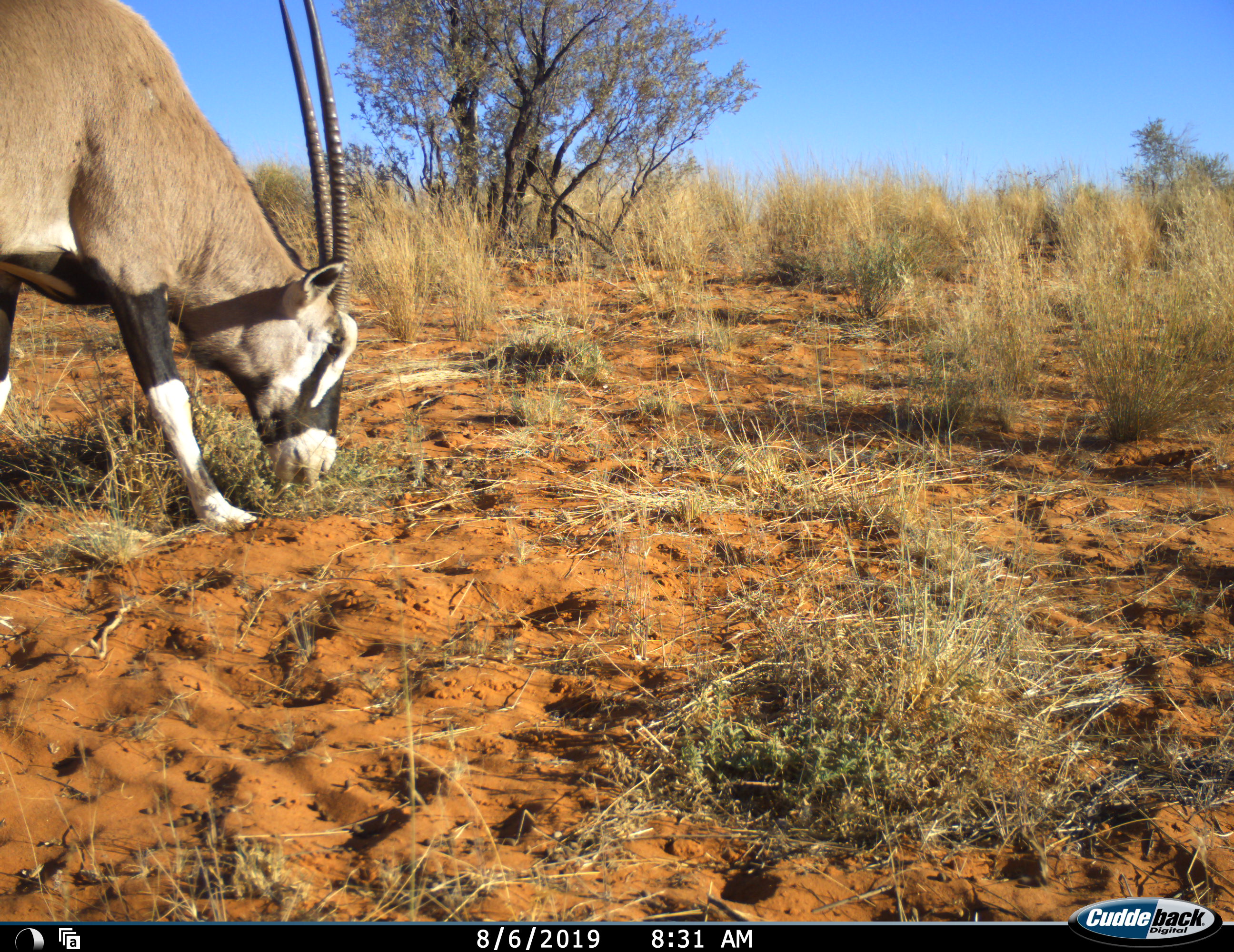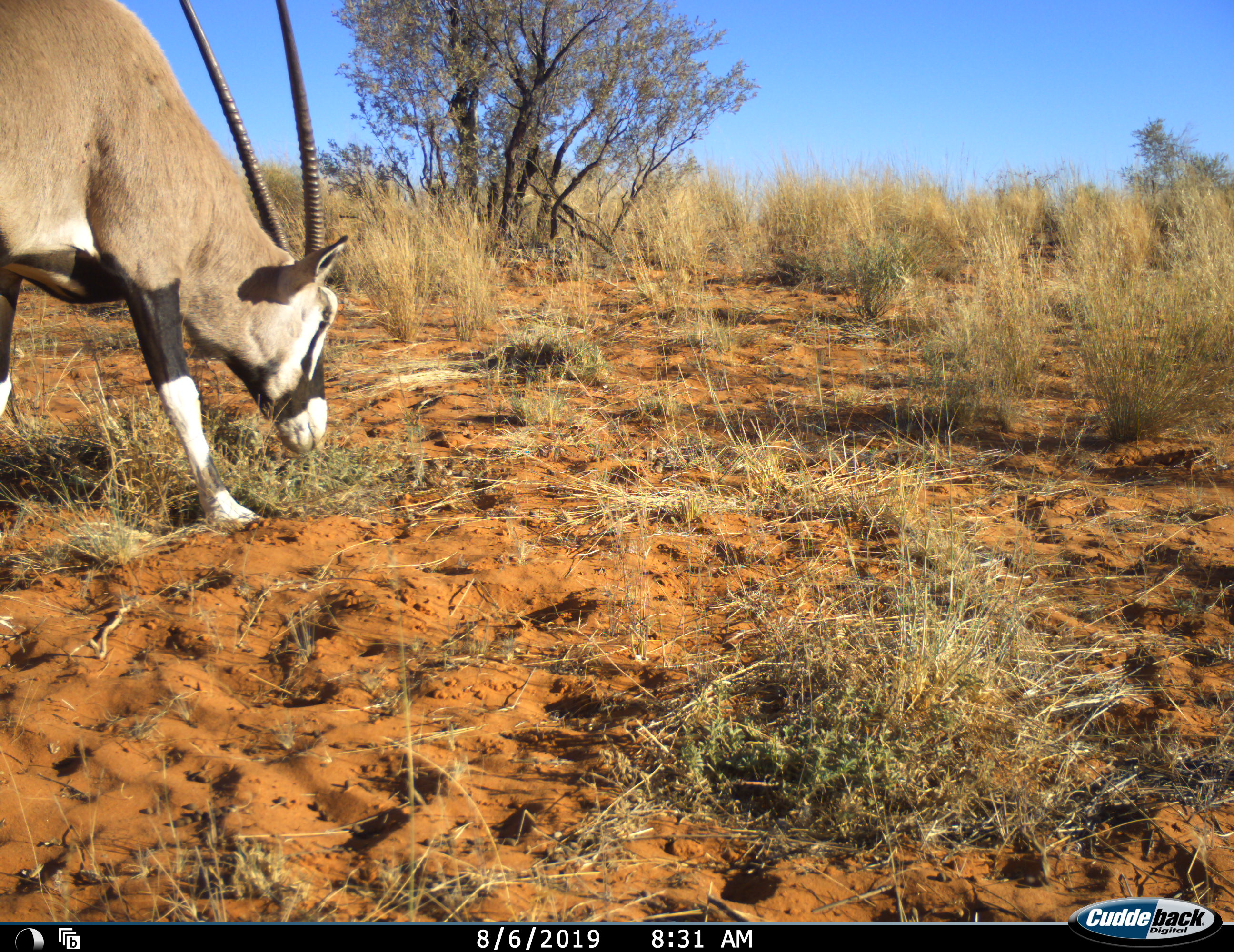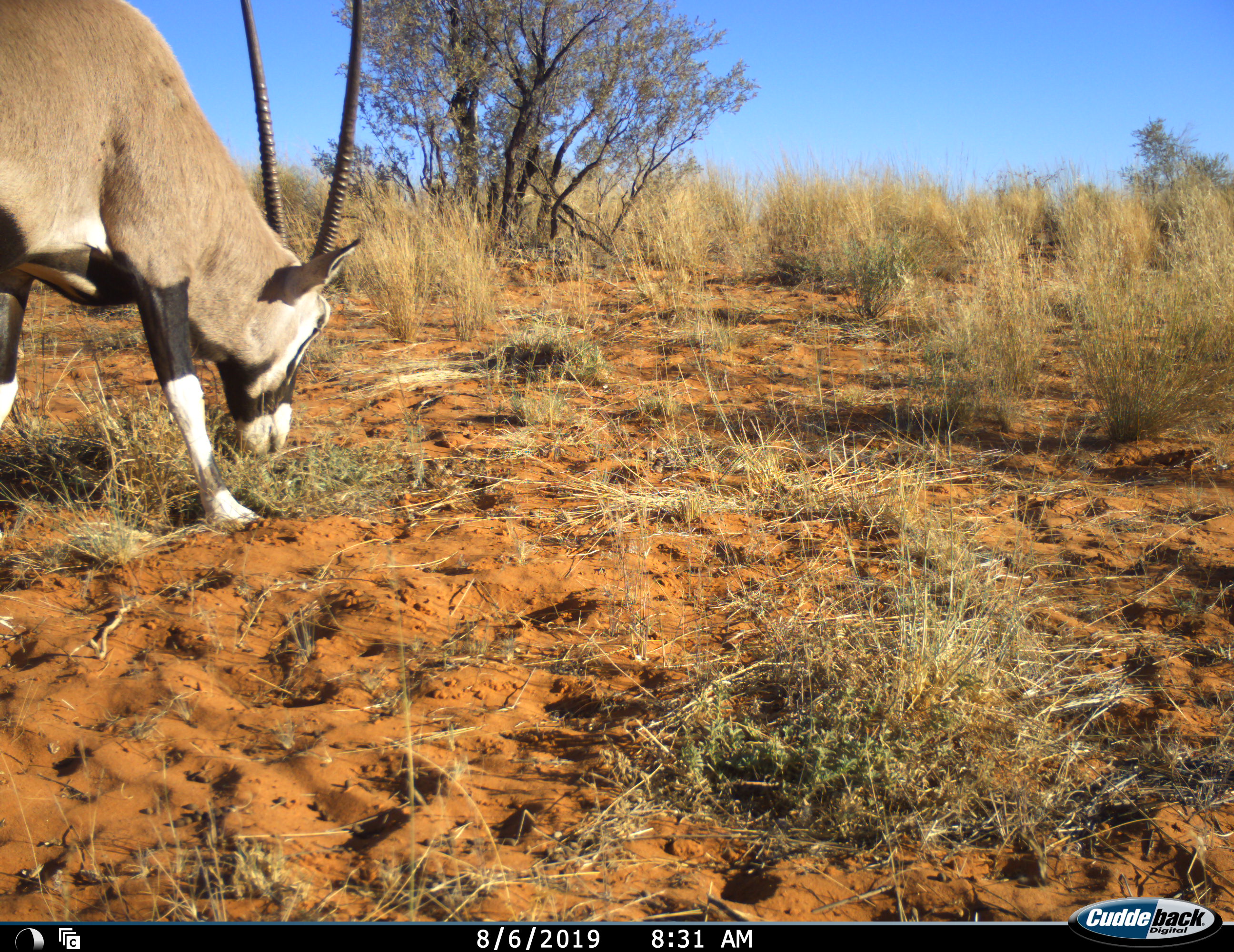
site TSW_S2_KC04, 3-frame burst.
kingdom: Animalia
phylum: Chordata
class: Mammalia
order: Artiodactyla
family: Bovidae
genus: Oryx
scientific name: Oryx gazella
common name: gemsbok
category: oryx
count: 1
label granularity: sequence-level